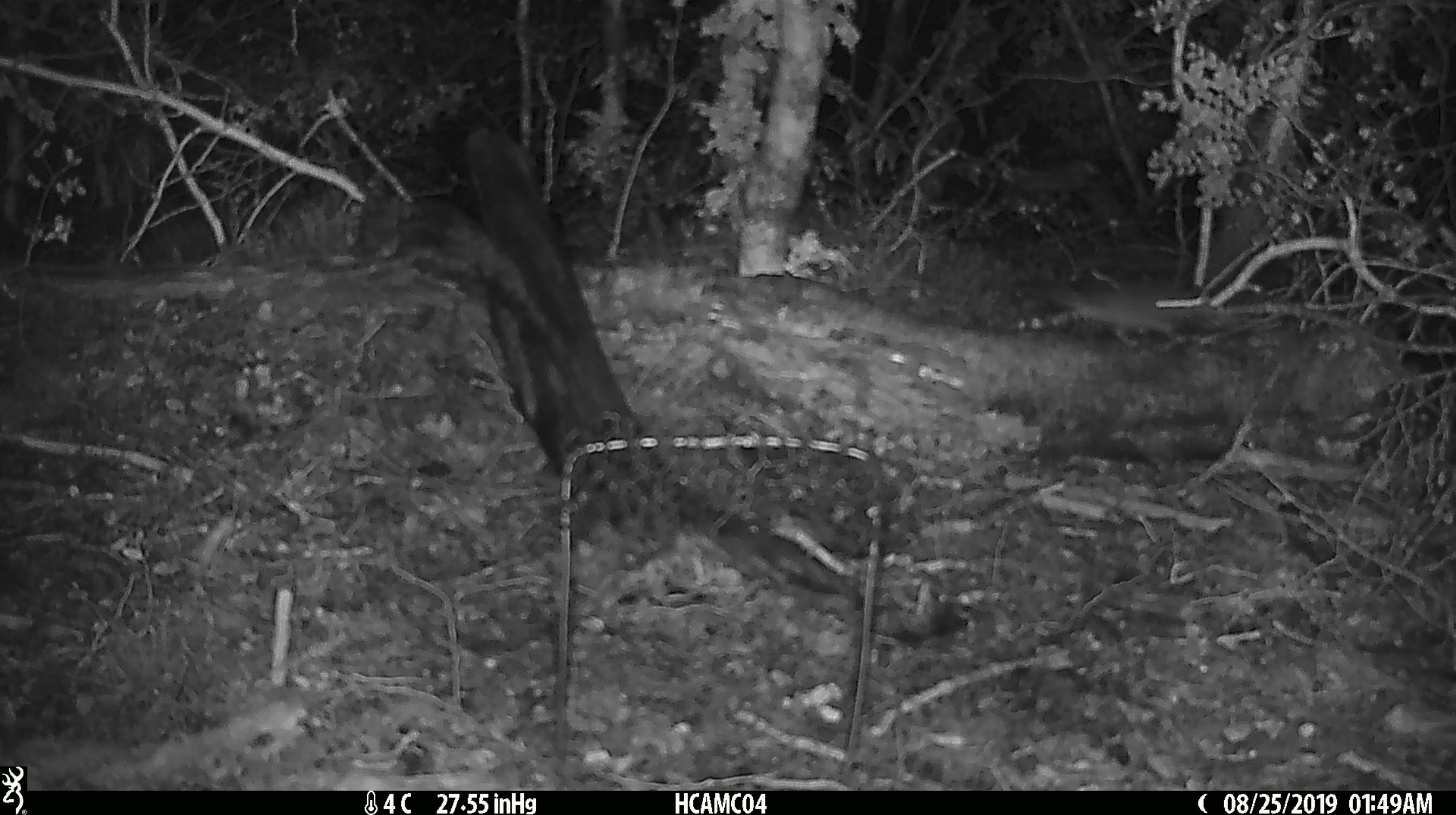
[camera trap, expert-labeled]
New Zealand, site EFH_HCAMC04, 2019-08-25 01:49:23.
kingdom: Animalia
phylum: Chordata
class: Mammalia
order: Rodentia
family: Muridae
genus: Mus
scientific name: Mus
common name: mouse